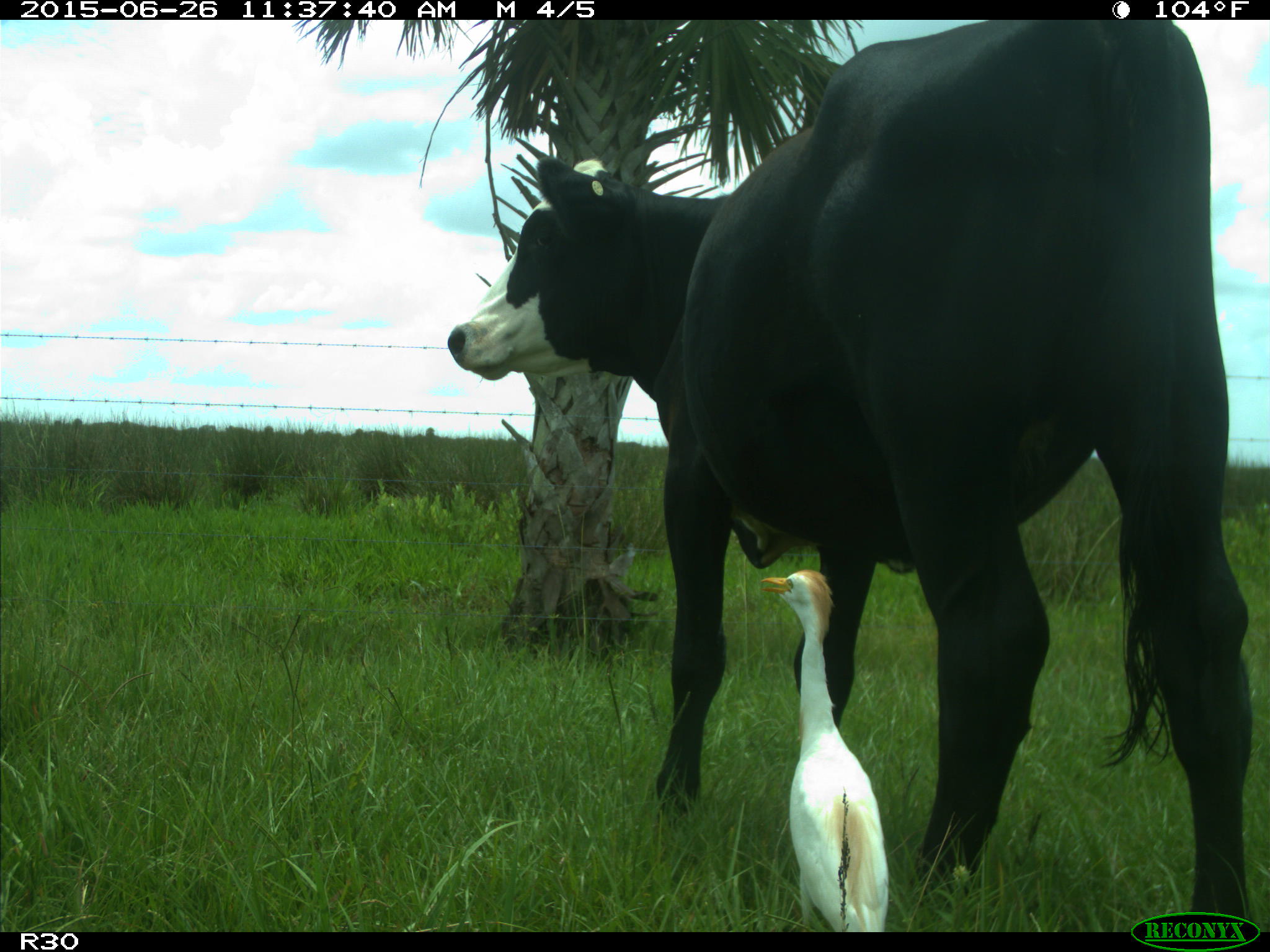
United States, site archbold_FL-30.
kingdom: Animalia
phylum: Chordata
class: Mammalia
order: Artiodactyla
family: Bovidae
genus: Bos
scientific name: Bos taurus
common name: domestic cow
Bos taurus (domestic cow).